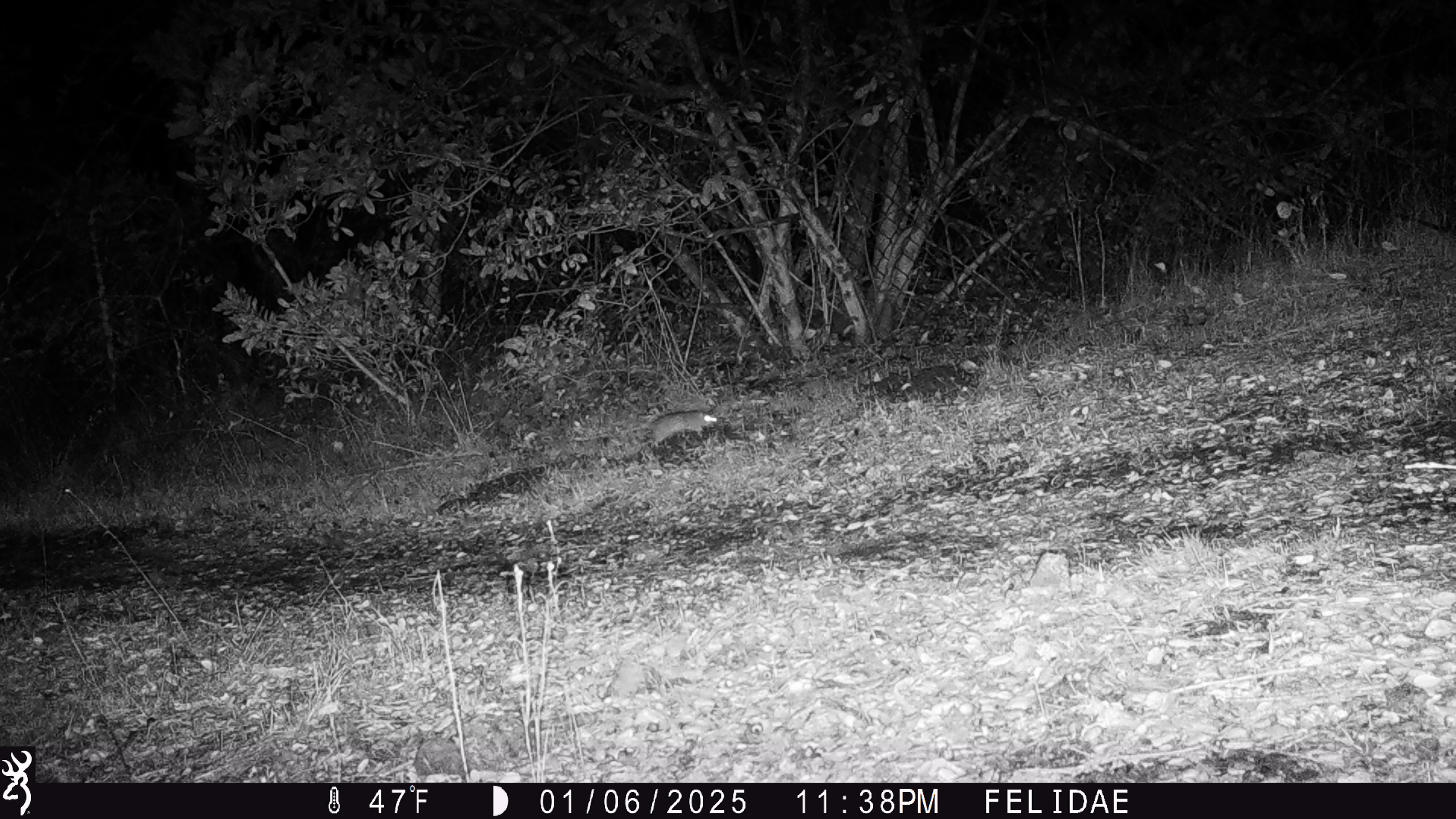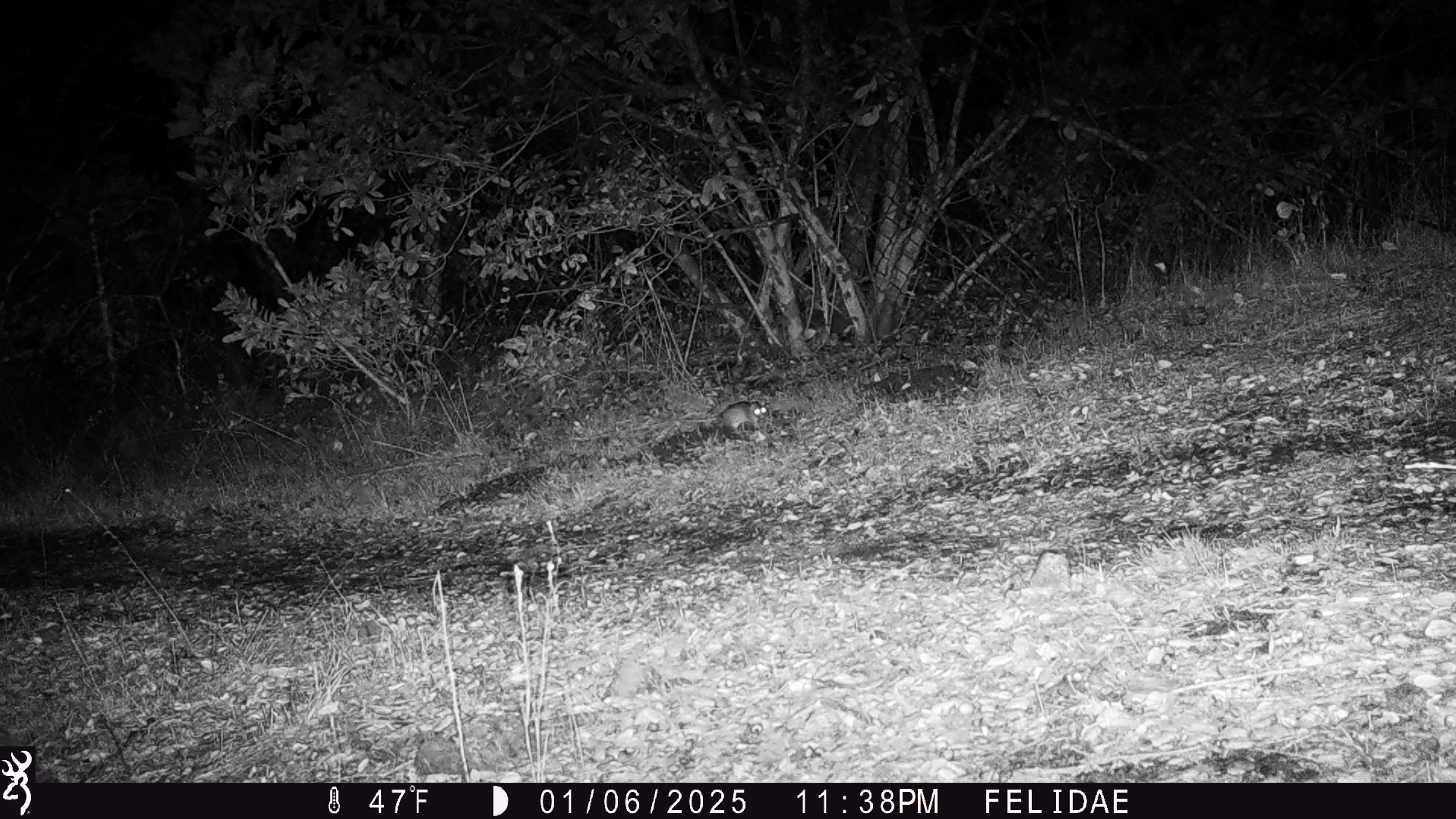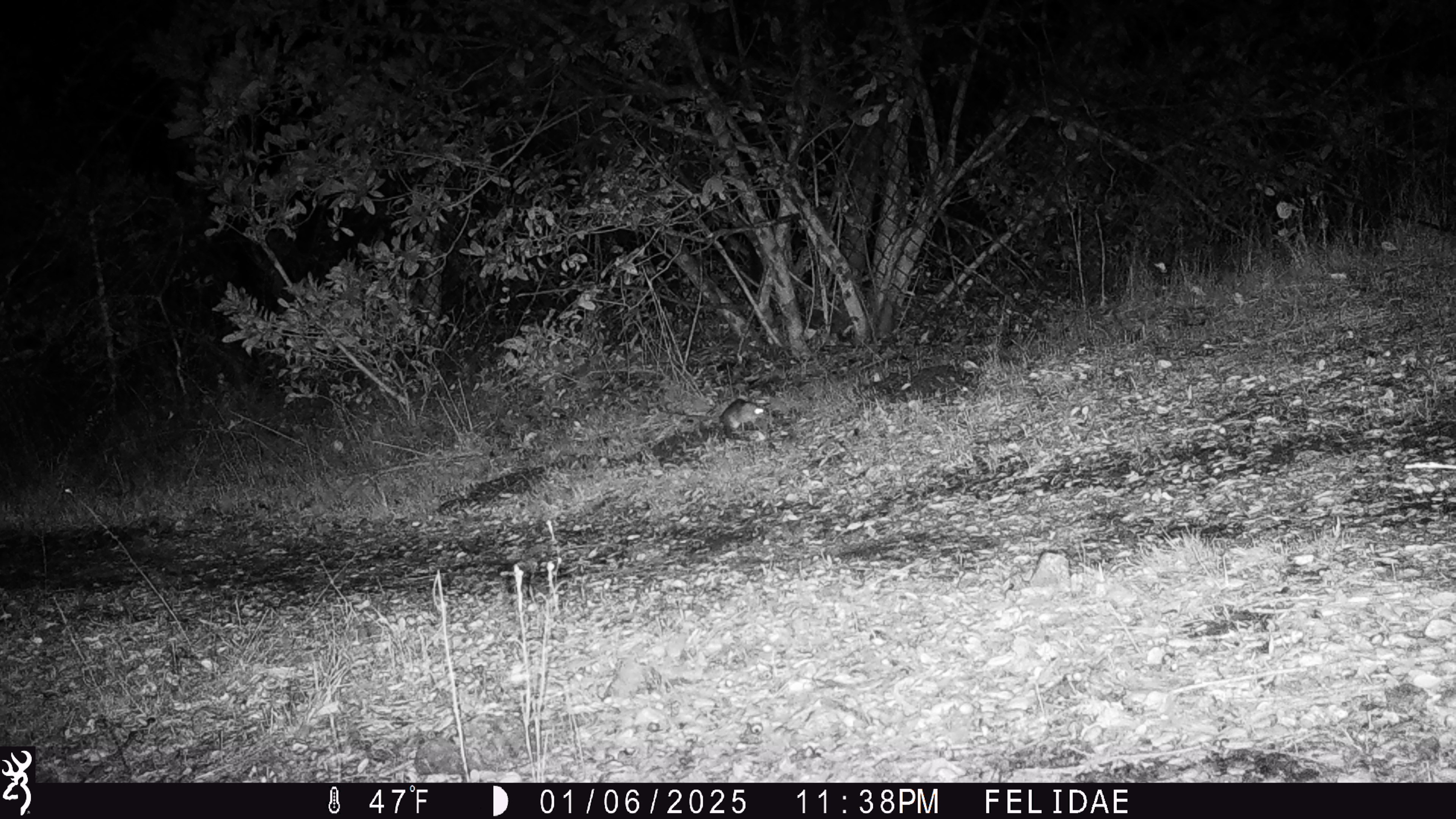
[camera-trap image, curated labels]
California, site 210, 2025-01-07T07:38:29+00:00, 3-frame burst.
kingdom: Animalia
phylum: Chordata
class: Mammalia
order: Rodentia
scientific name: Rodentia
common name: mouse or rat